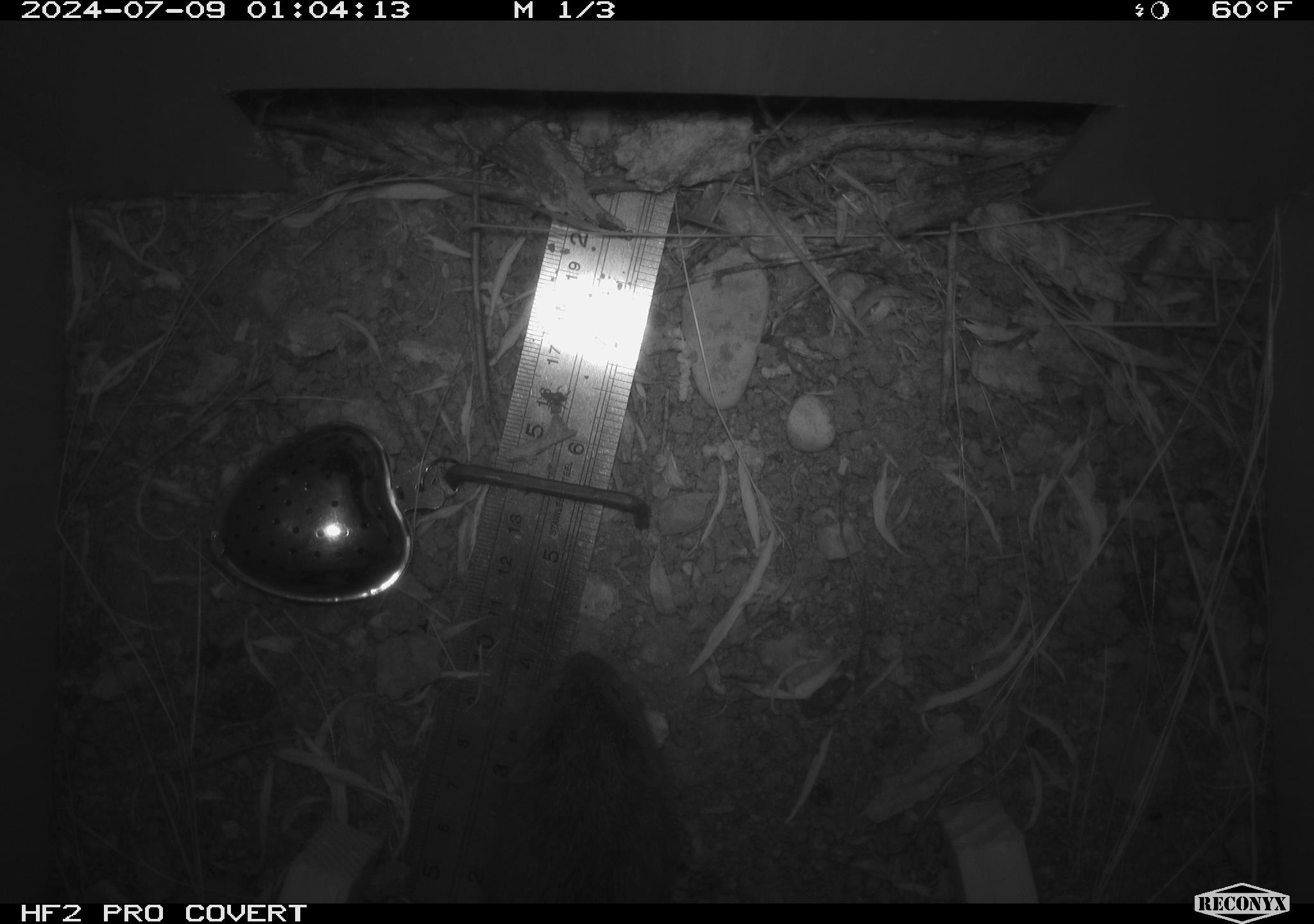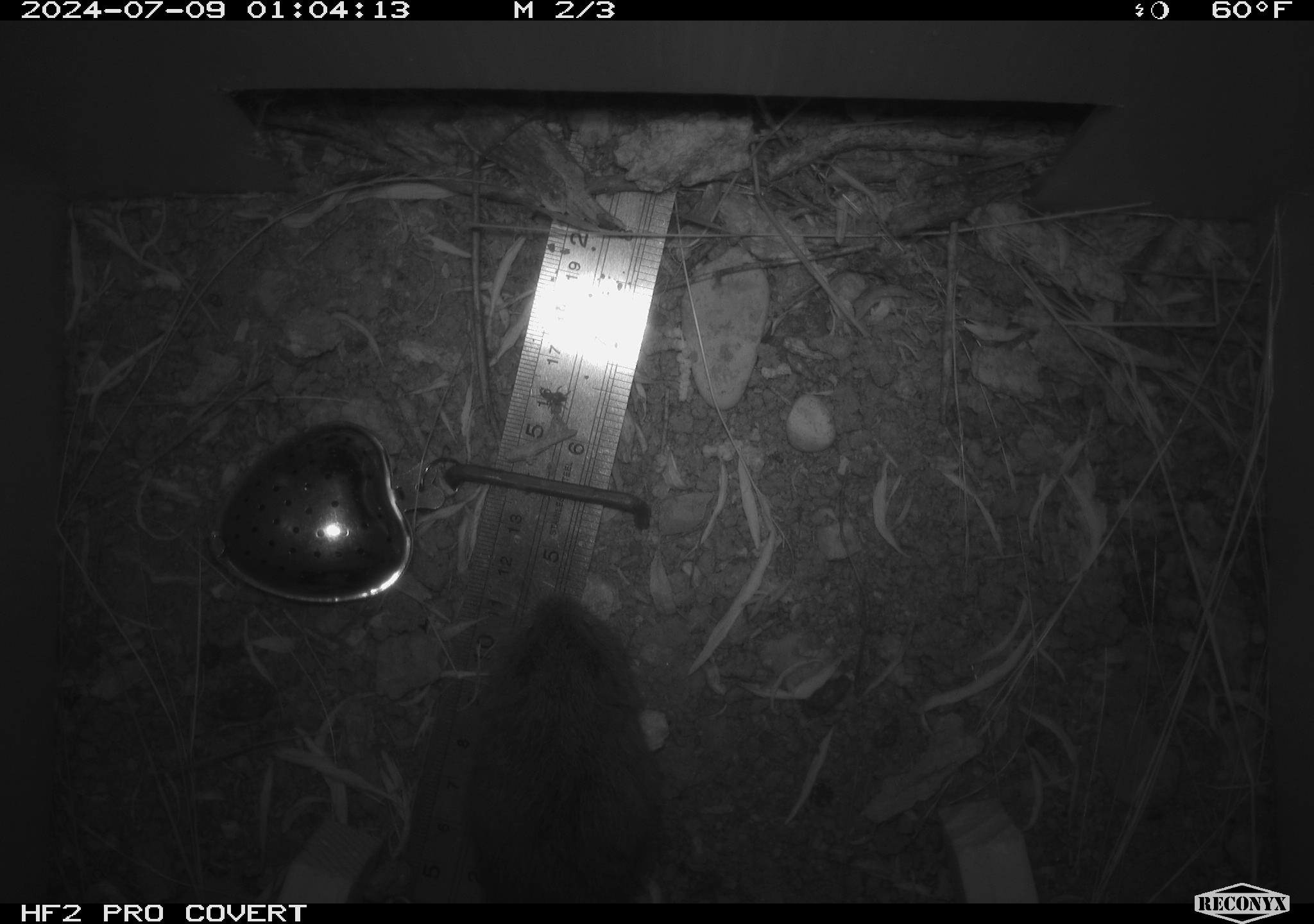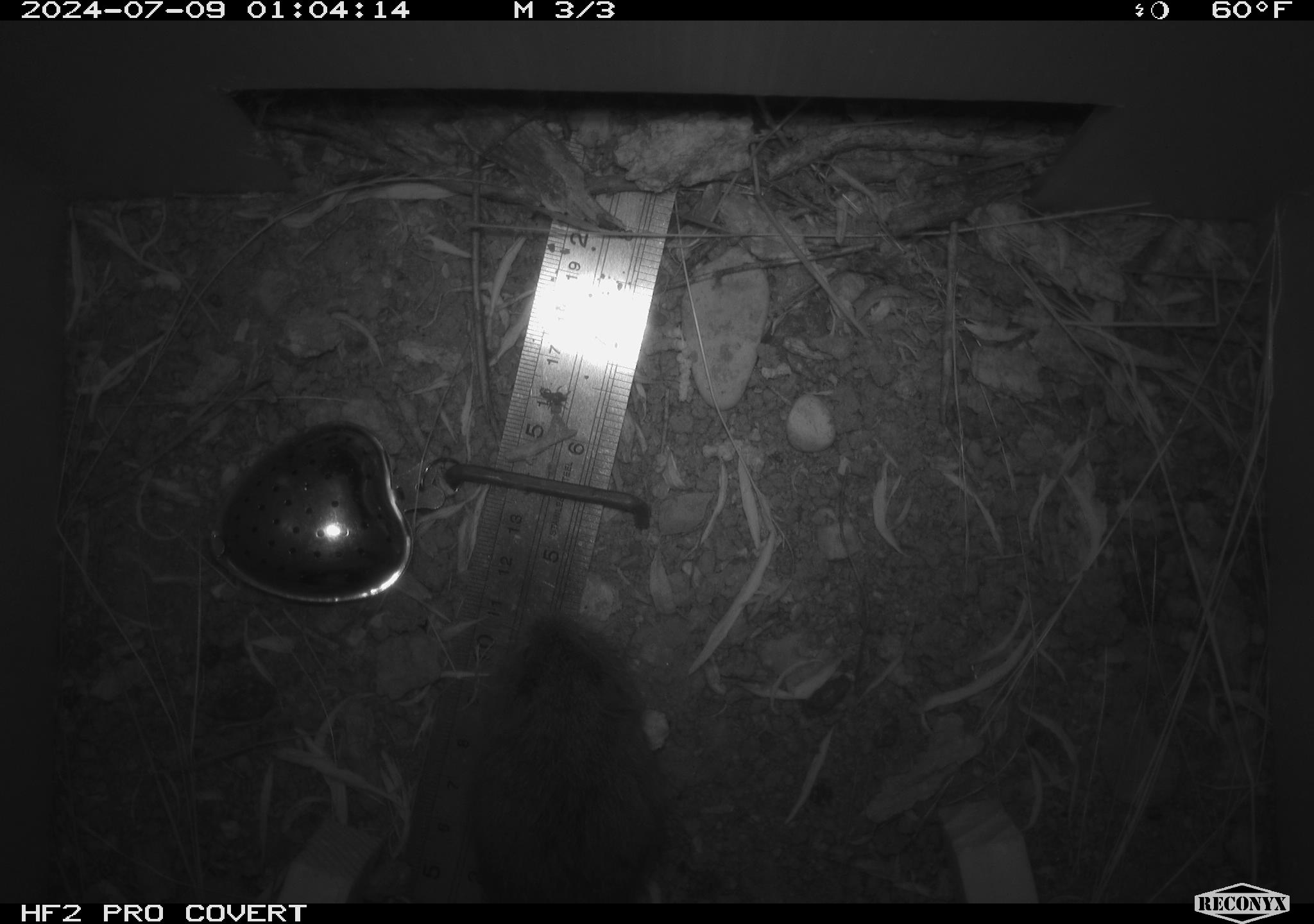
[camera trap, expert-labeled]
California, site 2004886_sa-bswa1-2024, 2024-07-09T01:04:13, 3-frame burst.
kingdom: Animalia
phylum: Chordata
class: Mammalia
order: Rodentia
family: Cricetidae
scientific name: Arvicolinae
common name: voles, lemmings, and muskrats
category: arvicolinae subfamily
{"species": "arvicolinae subfamily (voles, lemmings, and muskrats) (Arvicolinae)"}